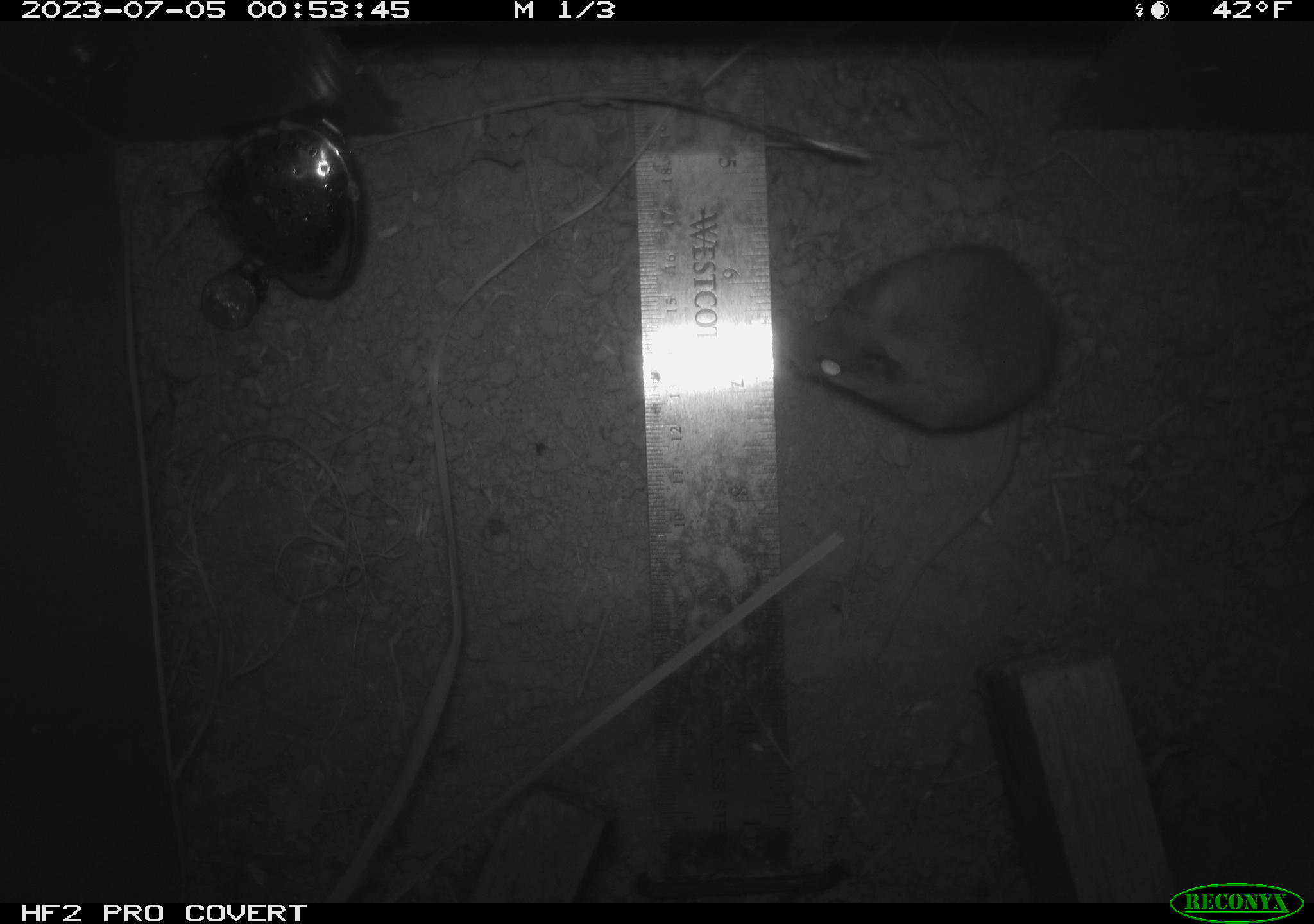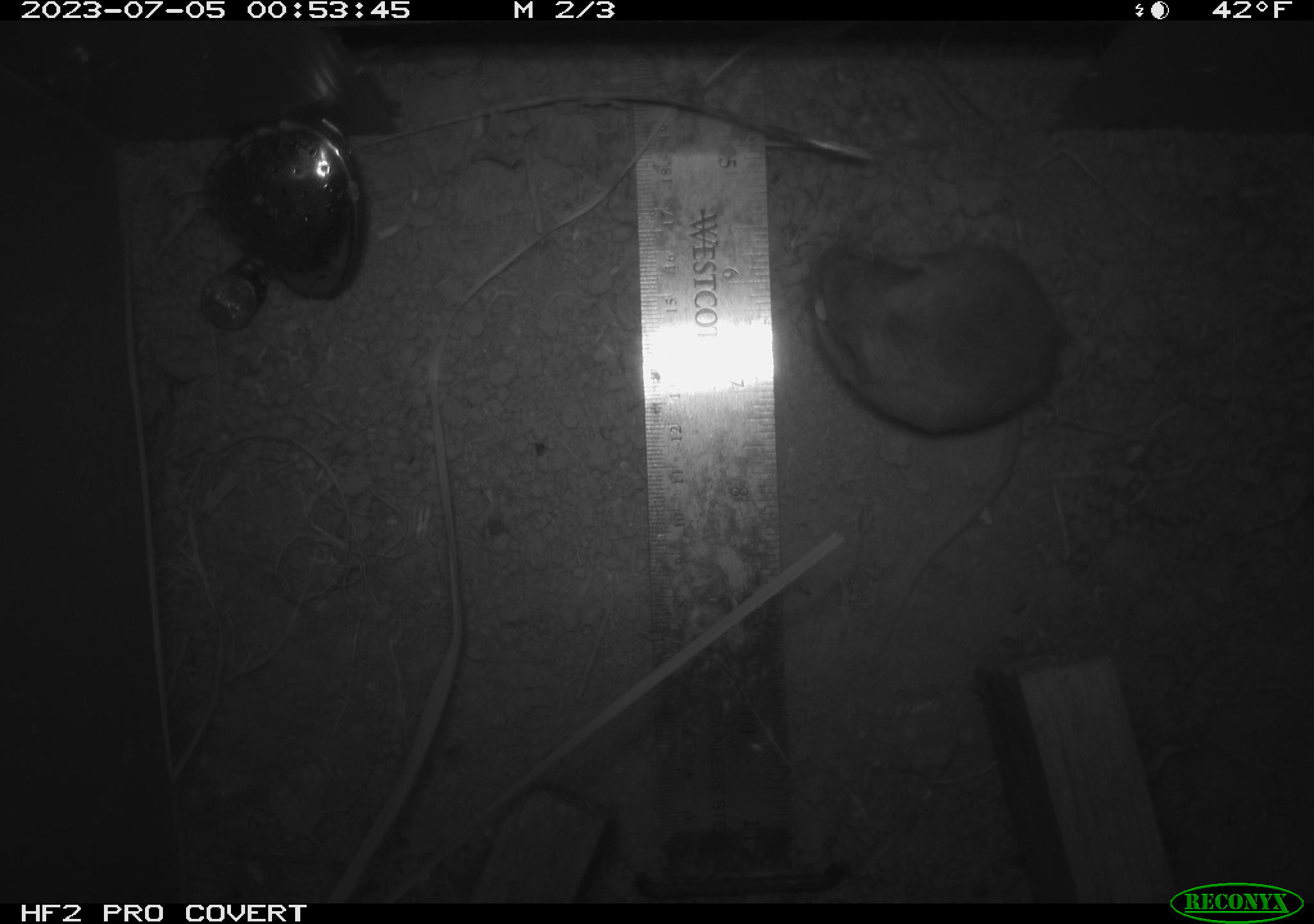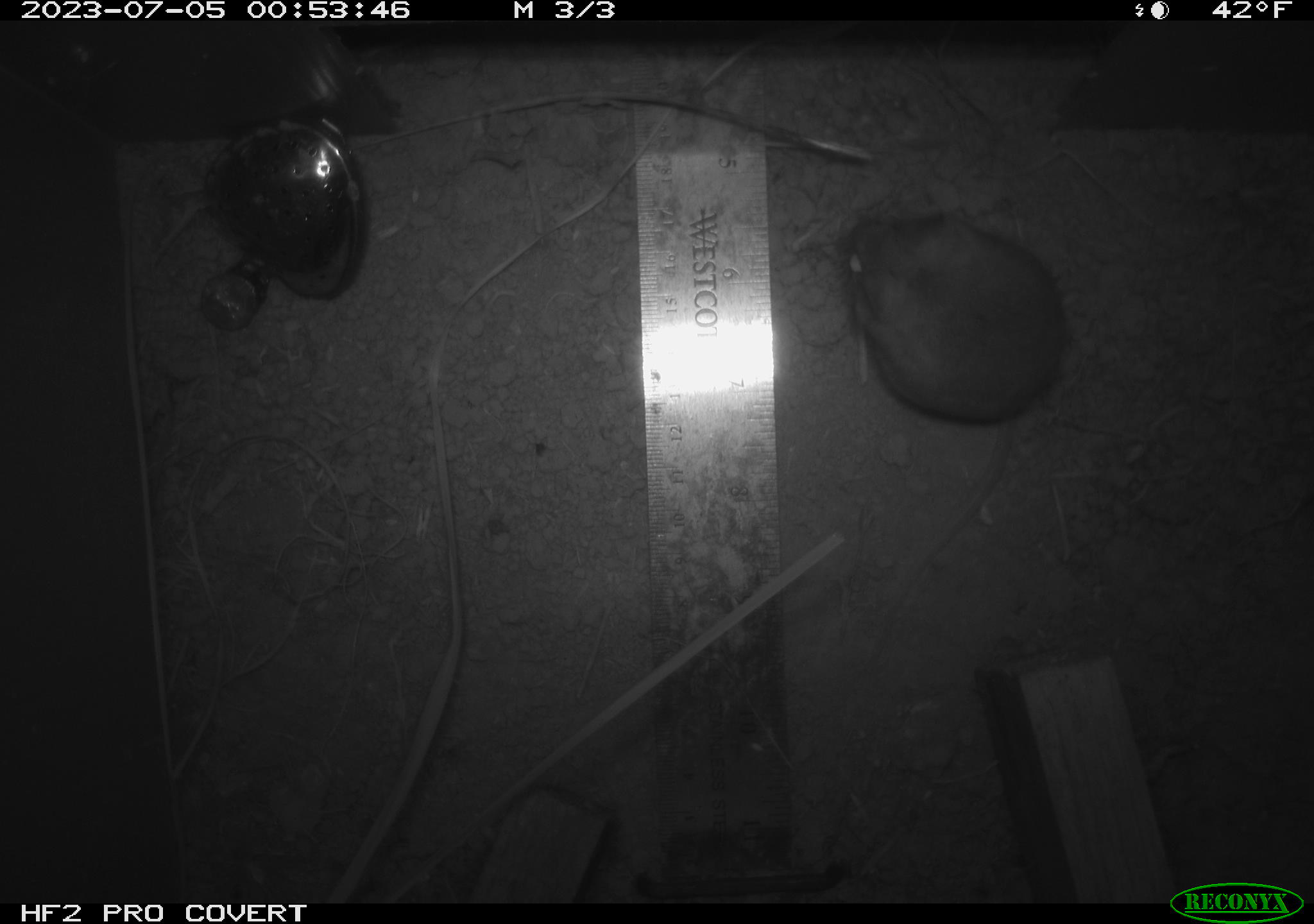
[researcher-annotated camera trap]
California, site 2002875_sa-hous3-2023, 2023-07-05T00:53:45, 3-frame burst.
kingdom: Animalia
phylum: Chordata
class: Mammalia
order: Rodentia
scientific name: Rodentia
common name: mouse species